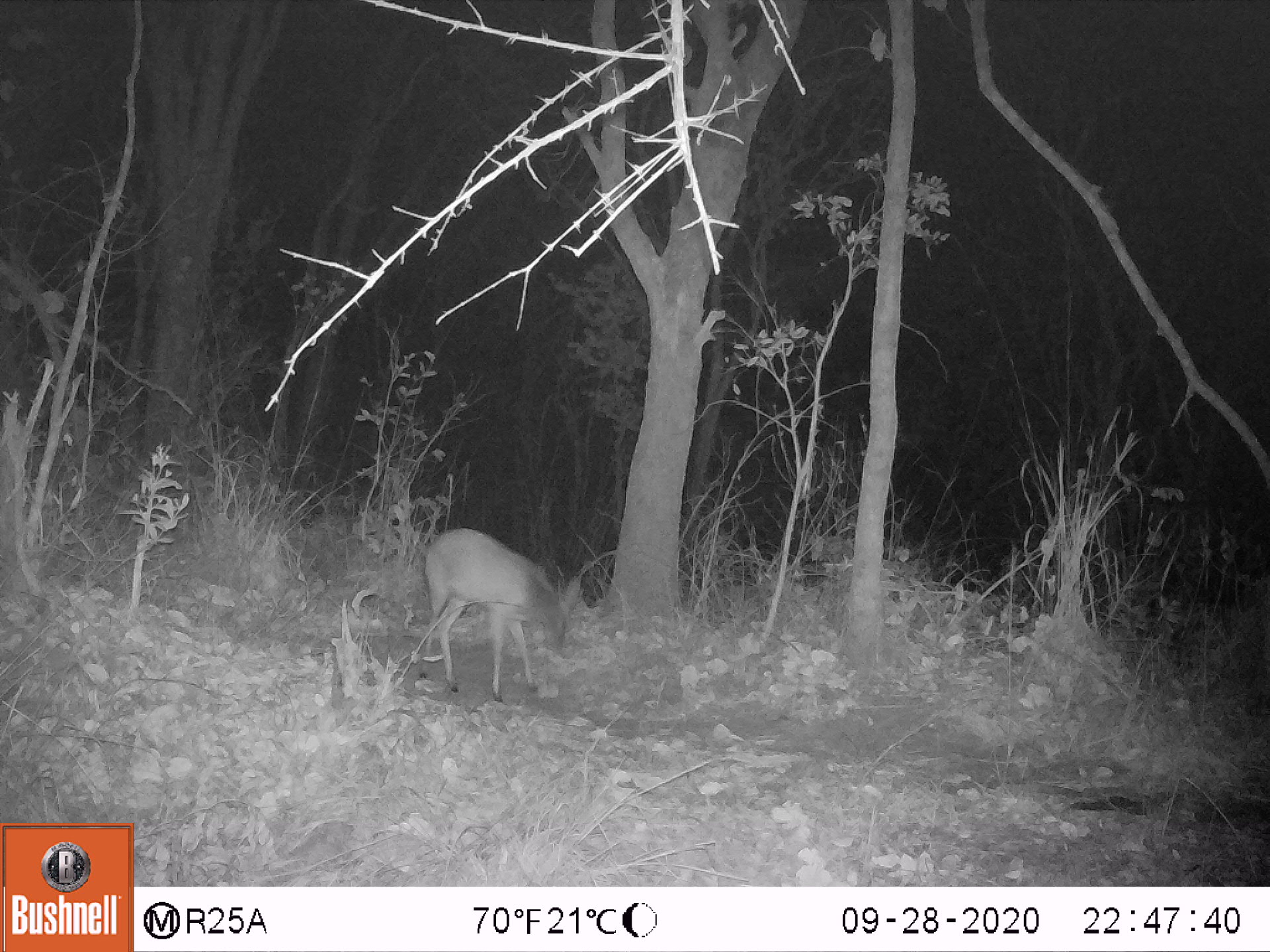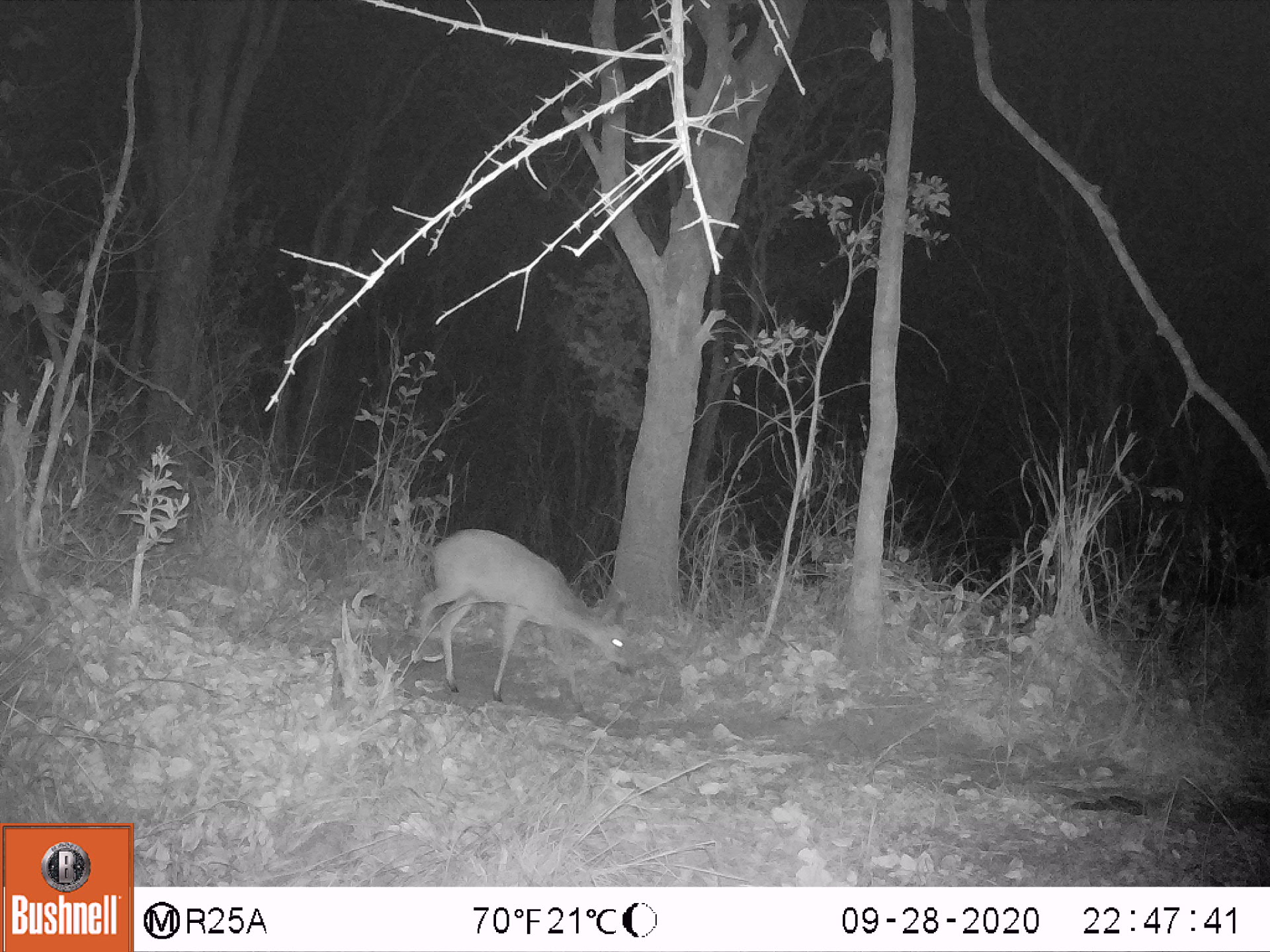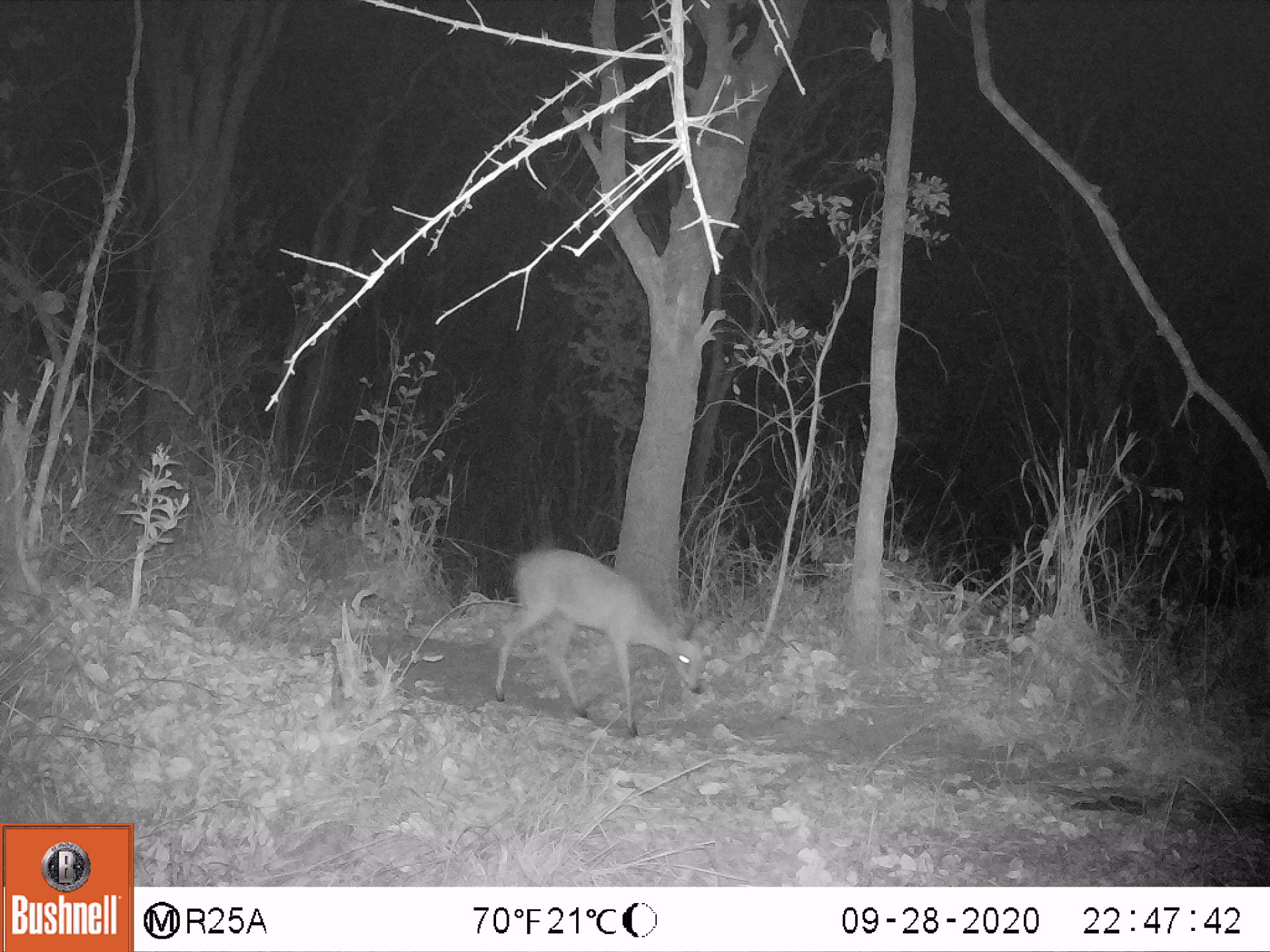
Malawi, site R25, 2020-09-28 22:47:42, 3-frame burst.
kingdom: Animalia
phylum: Chordata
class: Mammalia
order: Artiodactyla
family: Bovidae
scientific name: Antilopinae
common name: small antelope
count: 1